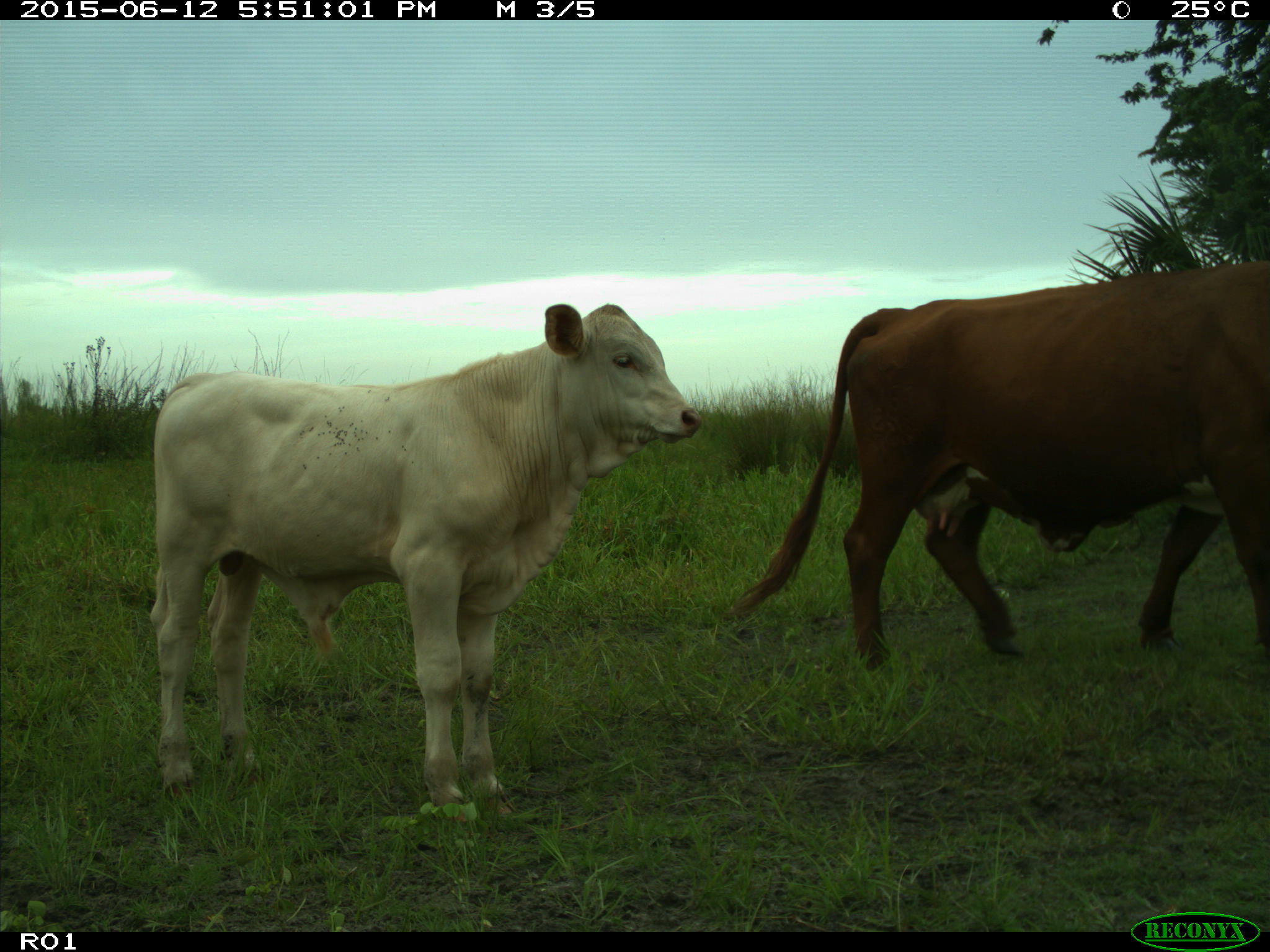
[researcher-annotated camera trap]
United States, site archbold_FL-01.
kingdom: Animalia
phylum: Chordata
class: Mammalia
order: Artiodactyla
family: Bovidae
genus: Bos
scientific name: Bos taurus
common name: domestic cow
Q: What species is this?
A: Bos taurus (domestic cow).